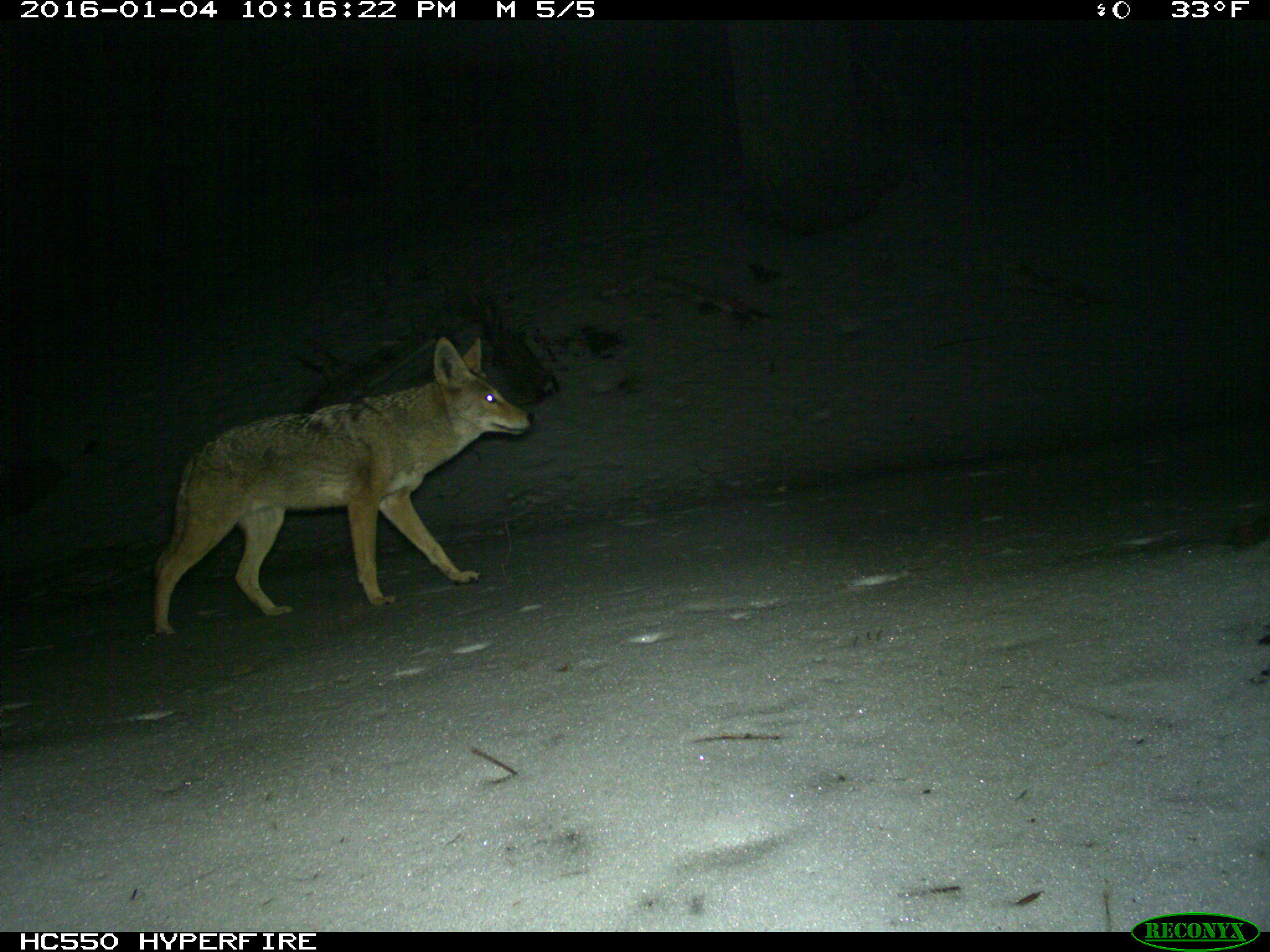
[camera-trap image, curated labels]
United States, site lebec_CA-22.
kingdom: Animalia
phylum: Chordata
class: Mammalia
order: Carnivora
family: Canidae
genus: Canis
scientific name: Canis latrans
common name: coyote